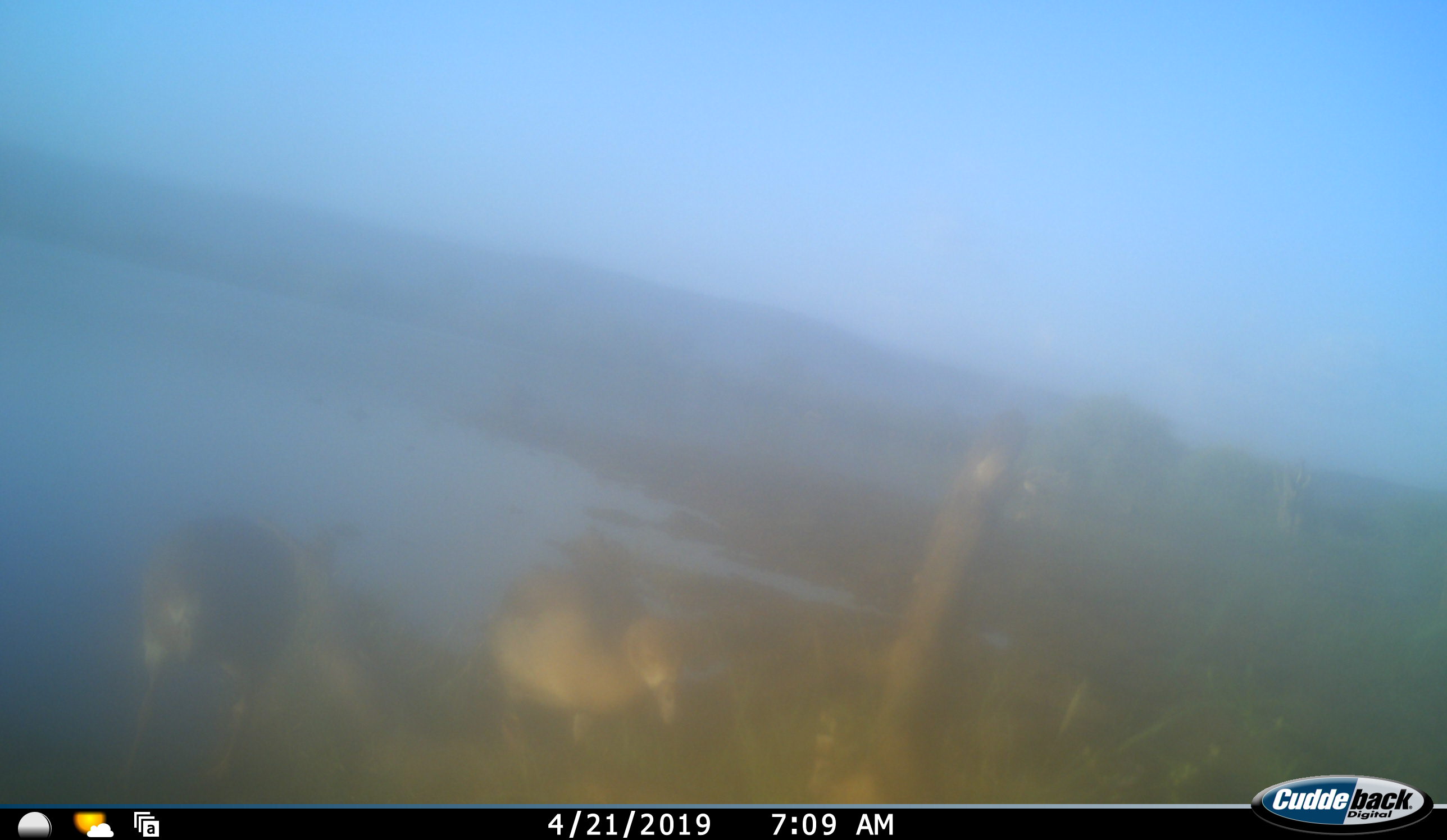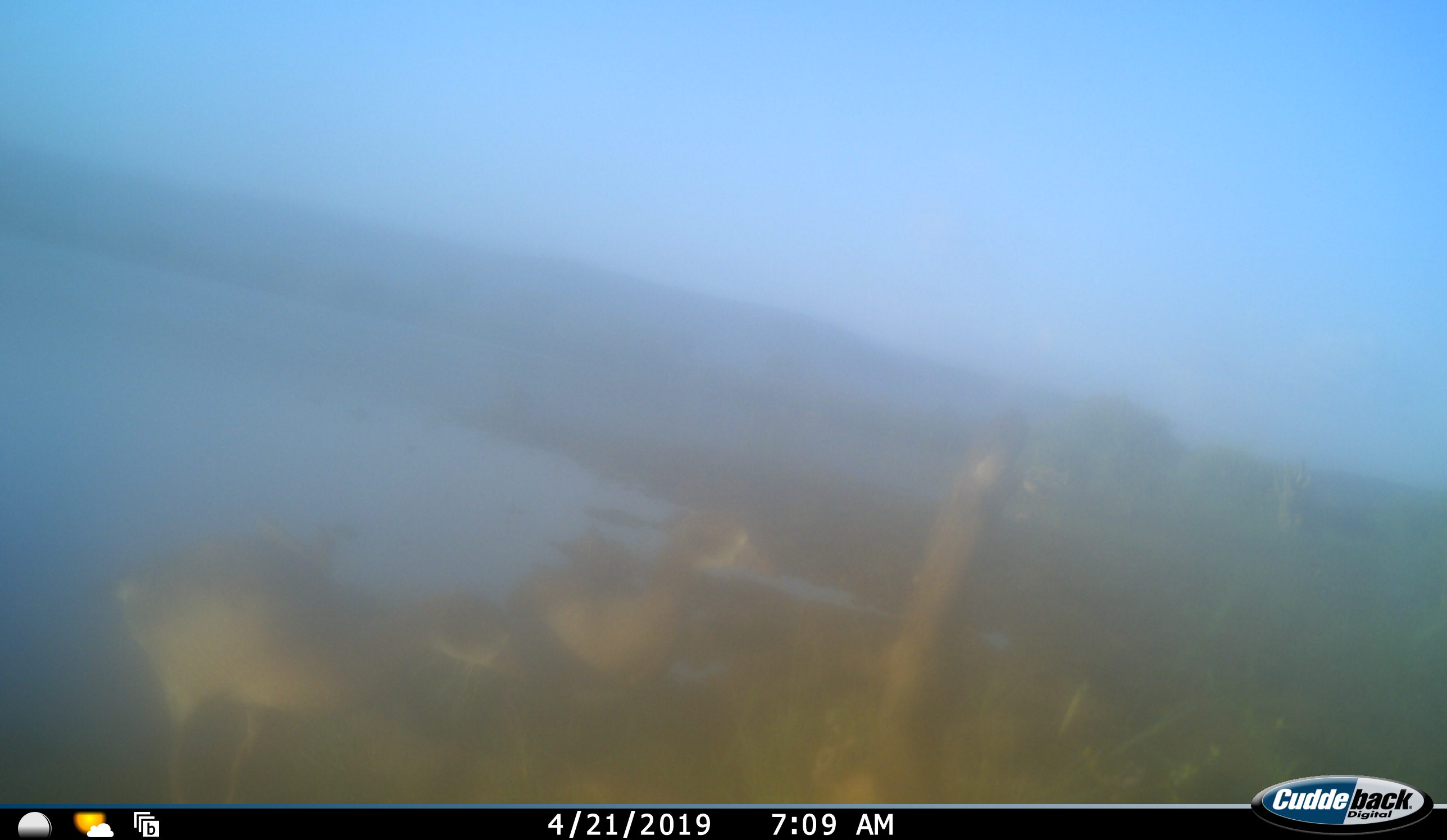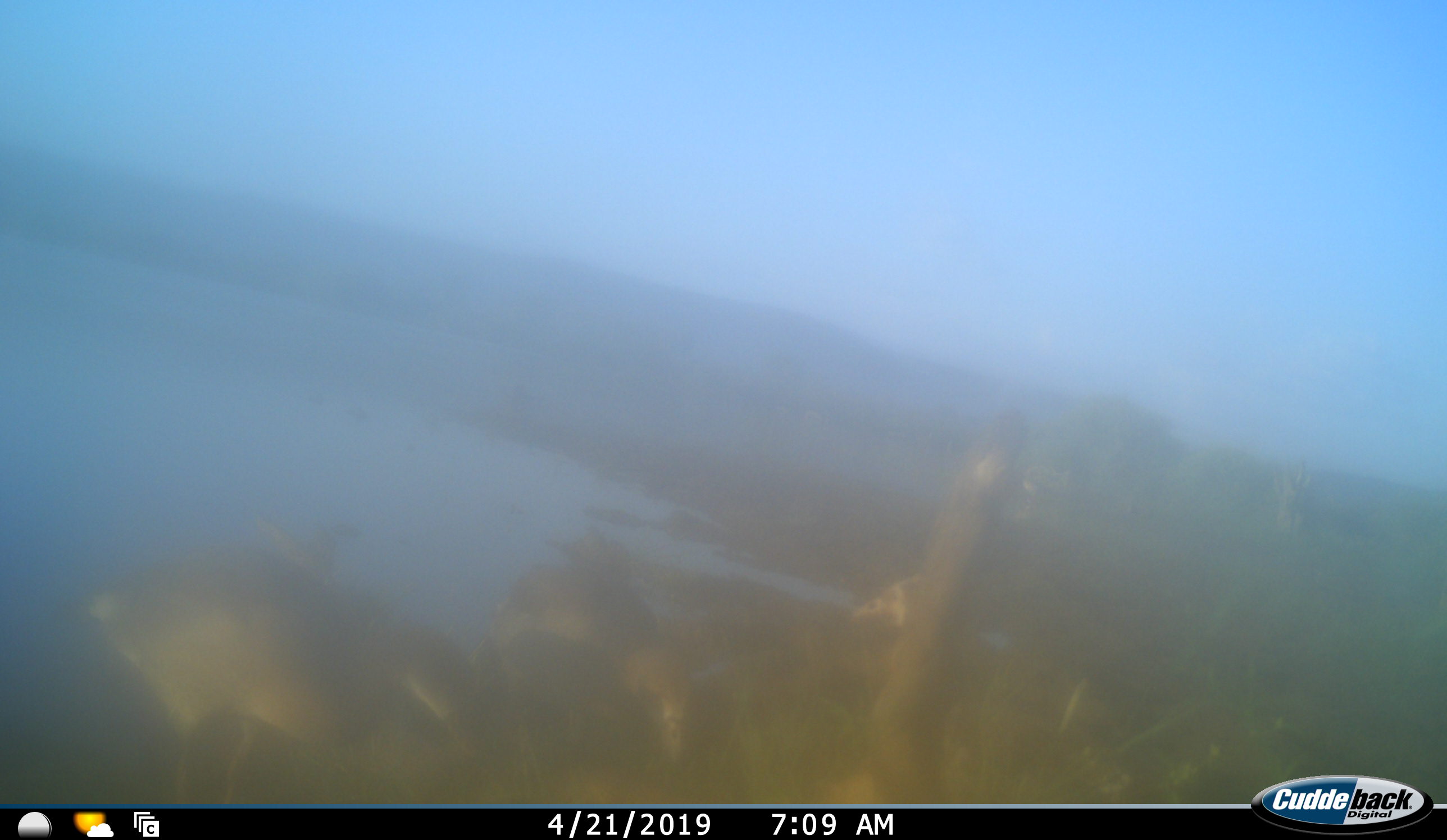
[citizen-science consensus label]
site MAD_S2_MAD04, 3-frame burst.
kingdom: Animalia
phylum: Chordata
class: Aves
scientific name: Aves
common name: bird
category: birdother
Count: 3.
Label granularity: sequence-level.